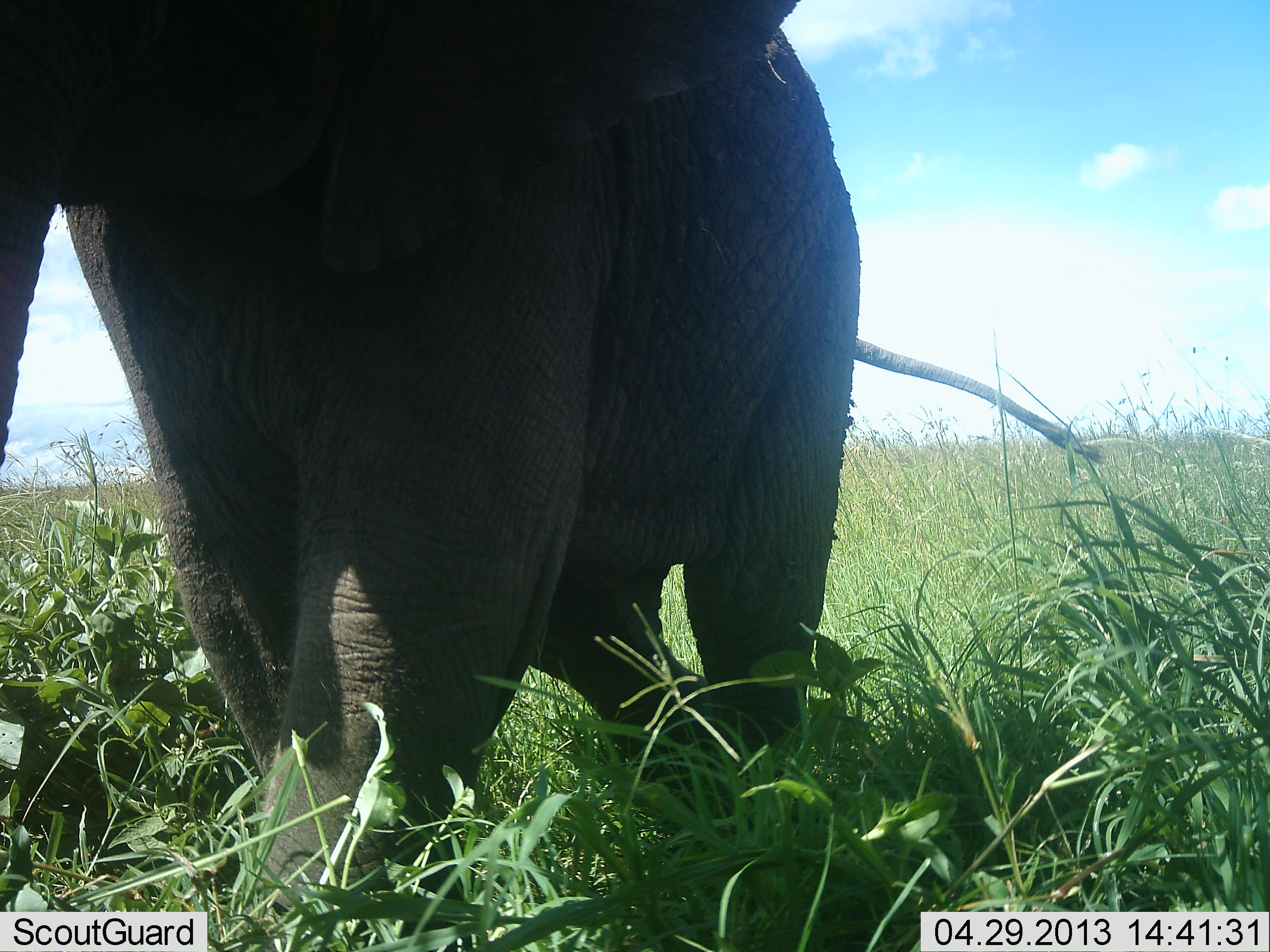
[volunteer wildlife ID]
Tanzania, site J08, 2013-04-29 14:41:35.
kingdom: Animalia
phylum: Chordata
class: Mammalia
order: Proboscidea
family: Elephantidae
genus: Loxodonta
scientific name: Loxodonta africana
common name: african bush elephant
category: elephant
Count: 1.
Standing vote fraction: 60%.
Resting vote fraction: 0%.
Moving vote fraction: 40%.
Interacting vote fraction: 0%.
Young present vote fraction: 0%.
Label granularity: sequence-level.